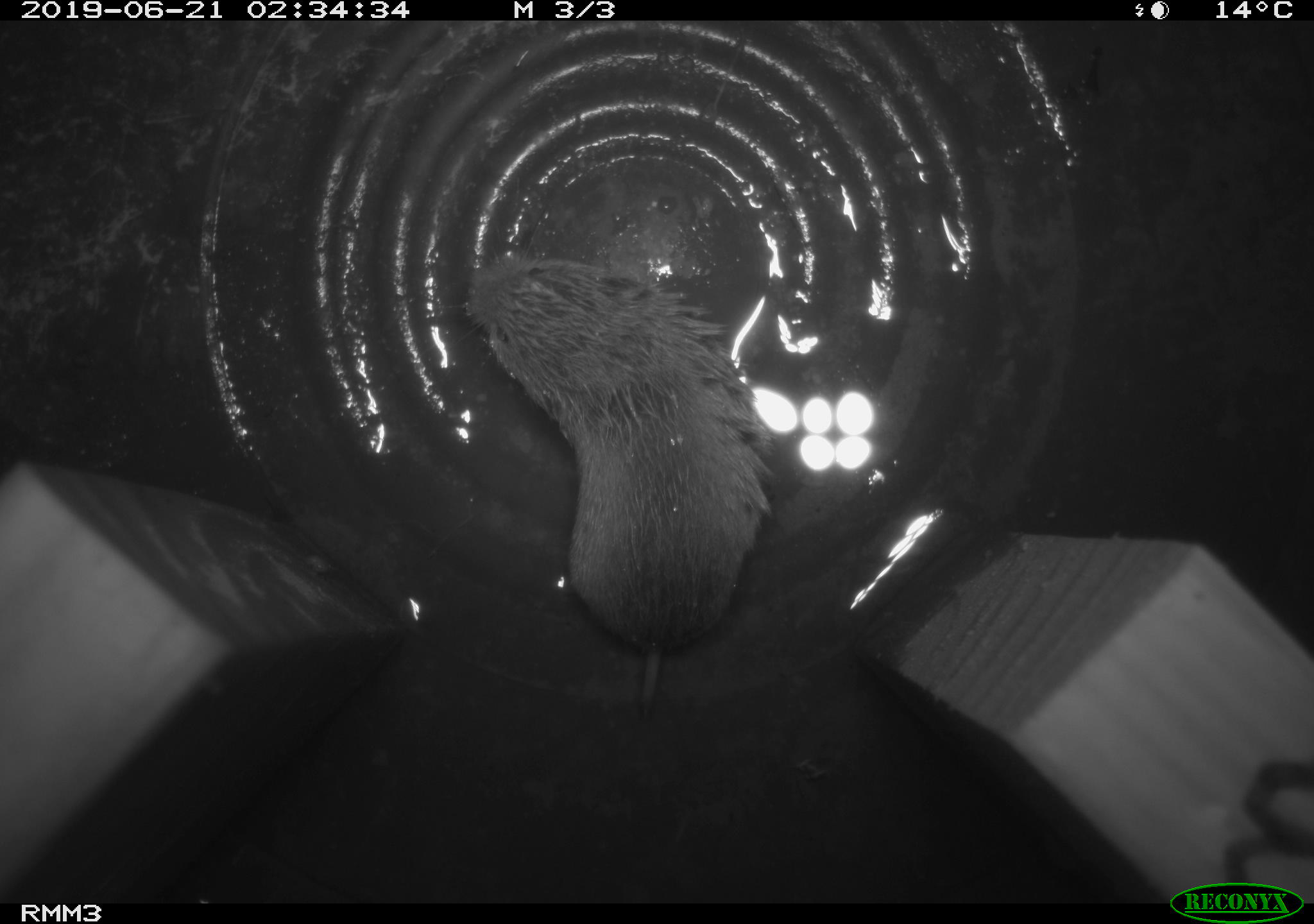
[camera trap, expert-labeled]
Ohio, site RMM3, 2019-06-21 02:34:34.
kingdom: Animalia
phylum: Chordata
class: Mammalia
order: Rodentia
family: Cricetidae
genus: Microtus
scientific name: Microtus pennsylvanicus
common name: meadow vole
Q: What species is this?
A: Meadow vole (Microtus pennsylvanicus).